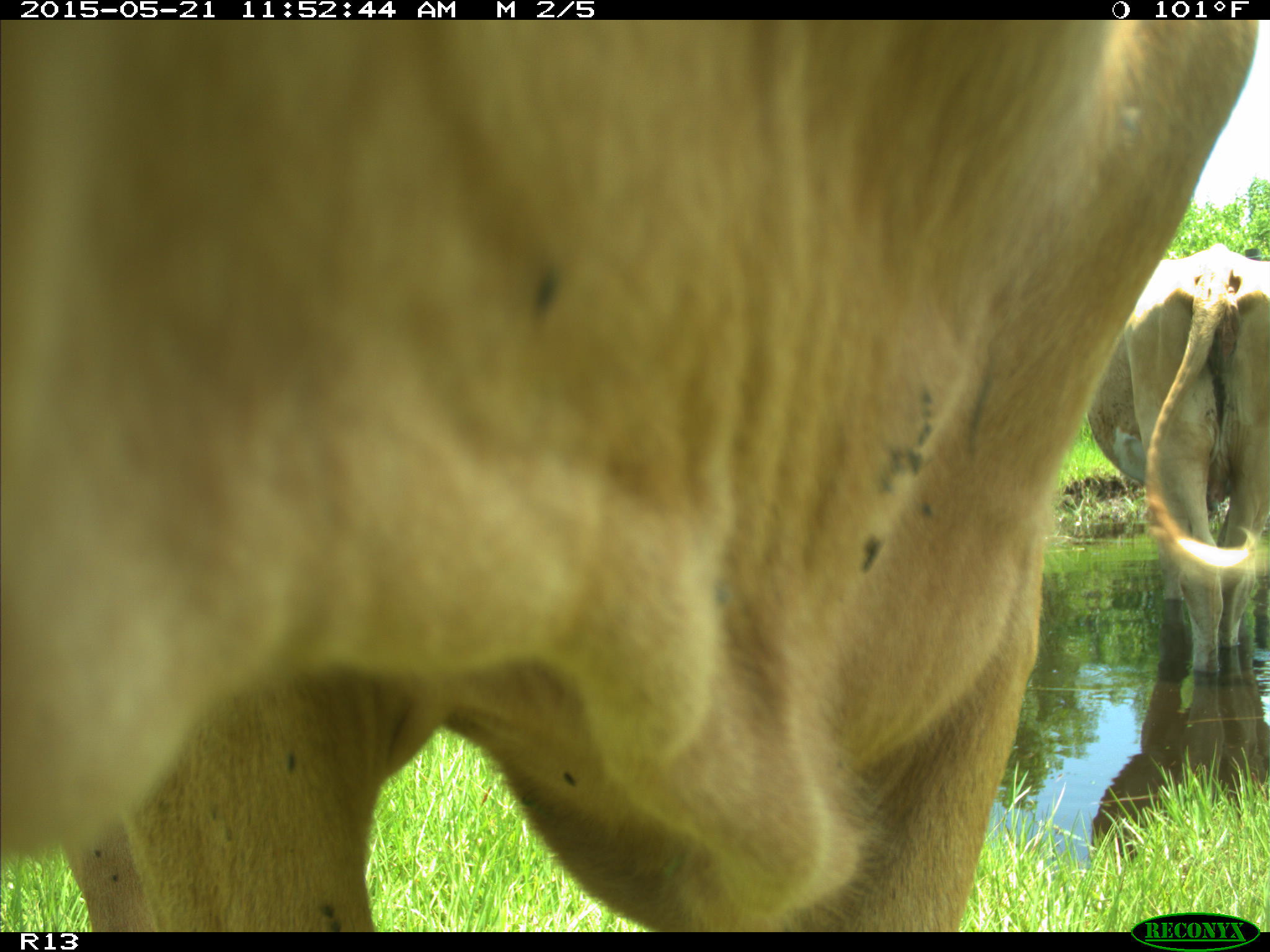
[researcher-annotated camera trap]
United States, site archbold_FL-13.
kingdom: Animalia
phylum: Chordata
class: Mammalia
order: Artiodactyla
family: Bovidae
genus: Bos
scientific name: Bos taurus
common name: domestic cow